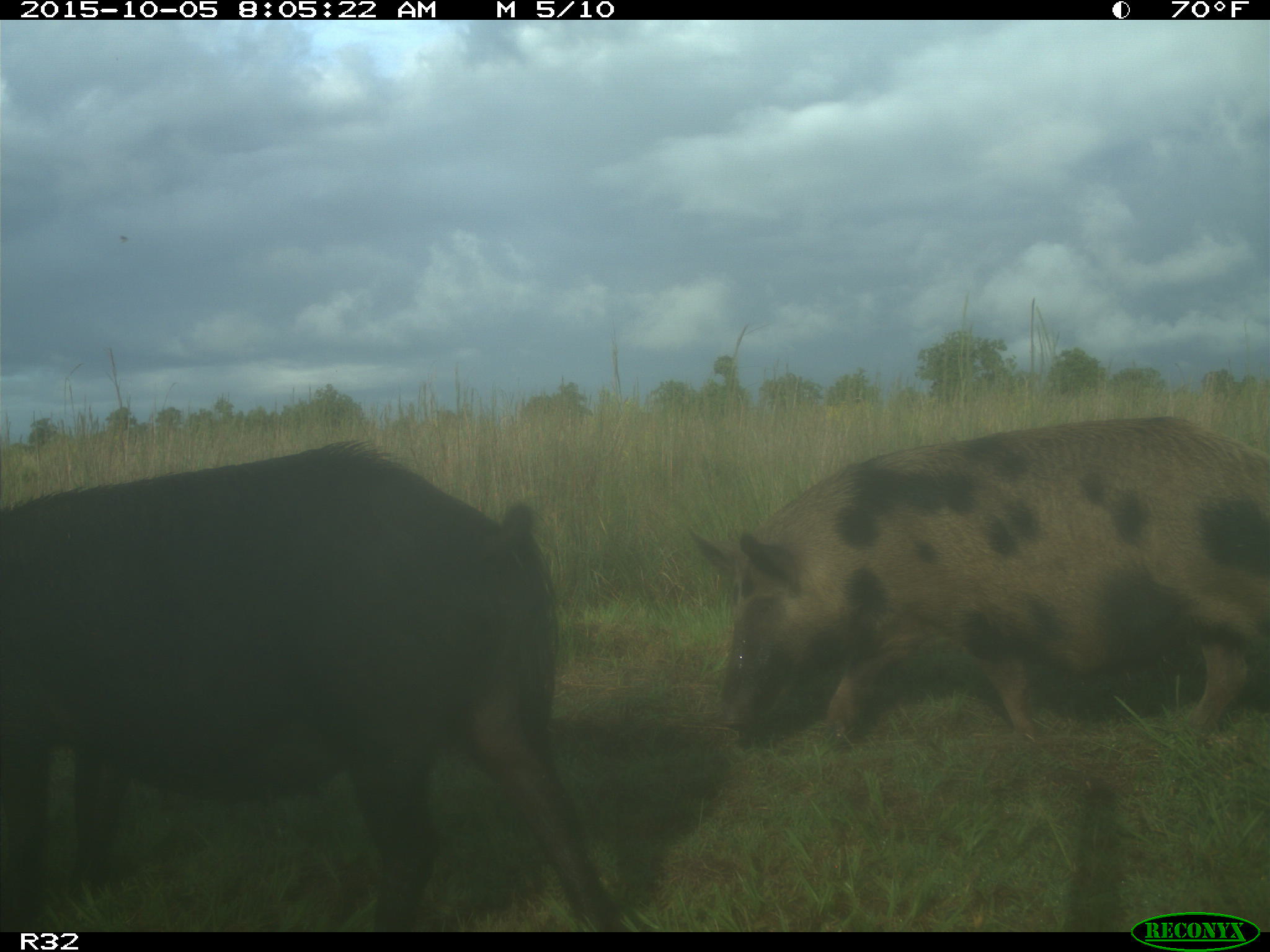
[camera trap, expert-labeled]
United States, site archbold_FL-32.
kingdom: Animalia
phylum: Chordata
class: Mammalia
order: Artiodactyla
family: Suidae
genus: Sus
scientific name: Sus scrofa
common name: wild boar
Sus scrofa (wild boar).